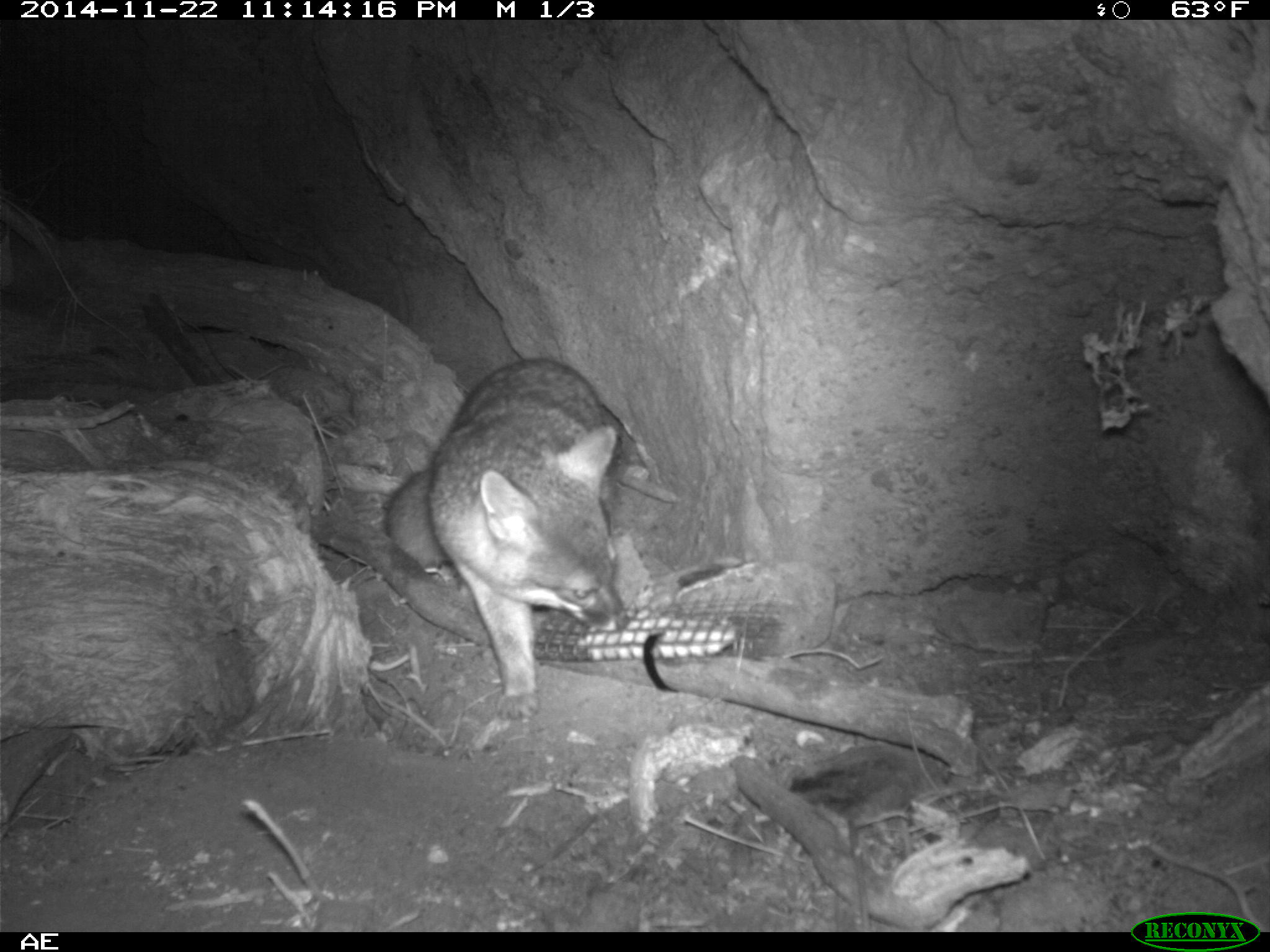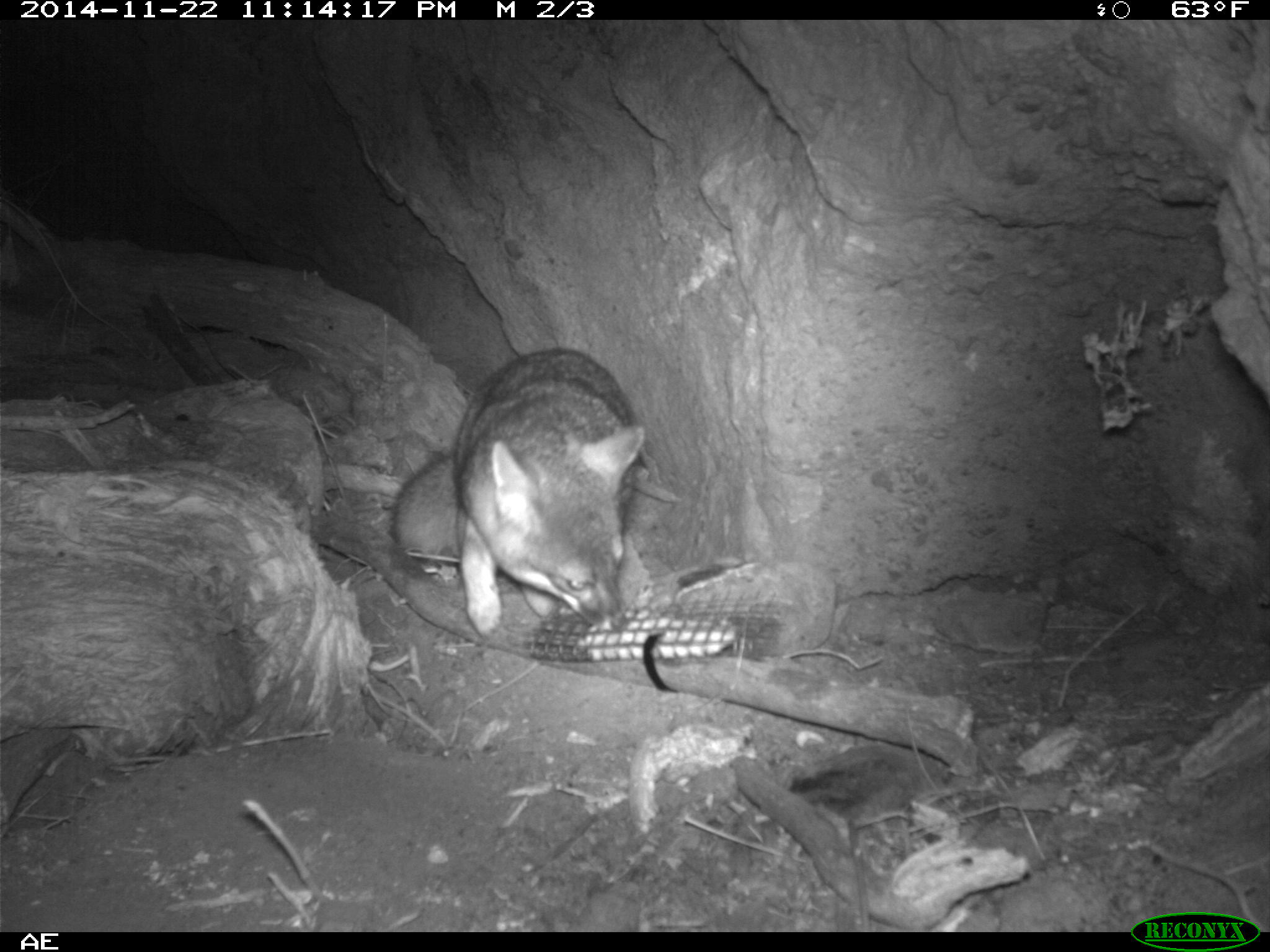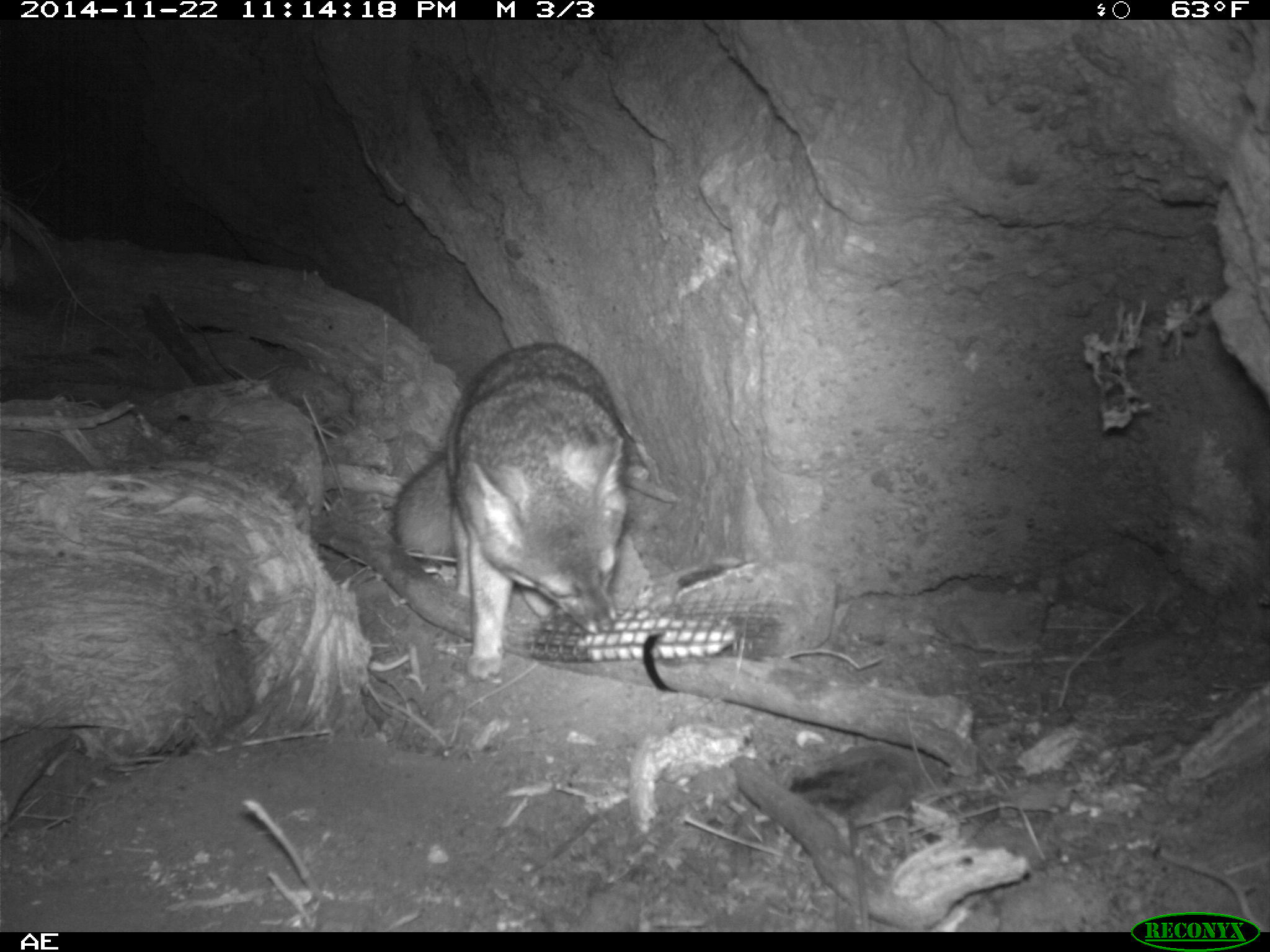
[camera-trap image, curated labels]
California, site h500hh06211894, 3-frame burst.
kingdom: Animalia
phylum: Chordata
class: Mammalia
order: Carnivora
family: Canidae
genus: Urocyon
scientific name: Urocyon littoralis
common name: island fox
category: fox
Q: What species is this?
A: Fox (island fox) (Urocyon littoralis).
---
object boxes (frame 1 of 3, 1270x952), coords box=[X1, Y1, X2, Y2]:
fox: box=[385, 360, 629, 720]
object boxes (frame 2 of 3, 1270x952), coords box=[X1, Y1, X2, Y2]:
fox: box=[390, 348, 645, 637]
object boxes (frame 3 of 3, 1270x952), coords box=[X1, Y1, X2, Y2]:
fox: box=[390, 342, 633, 685]